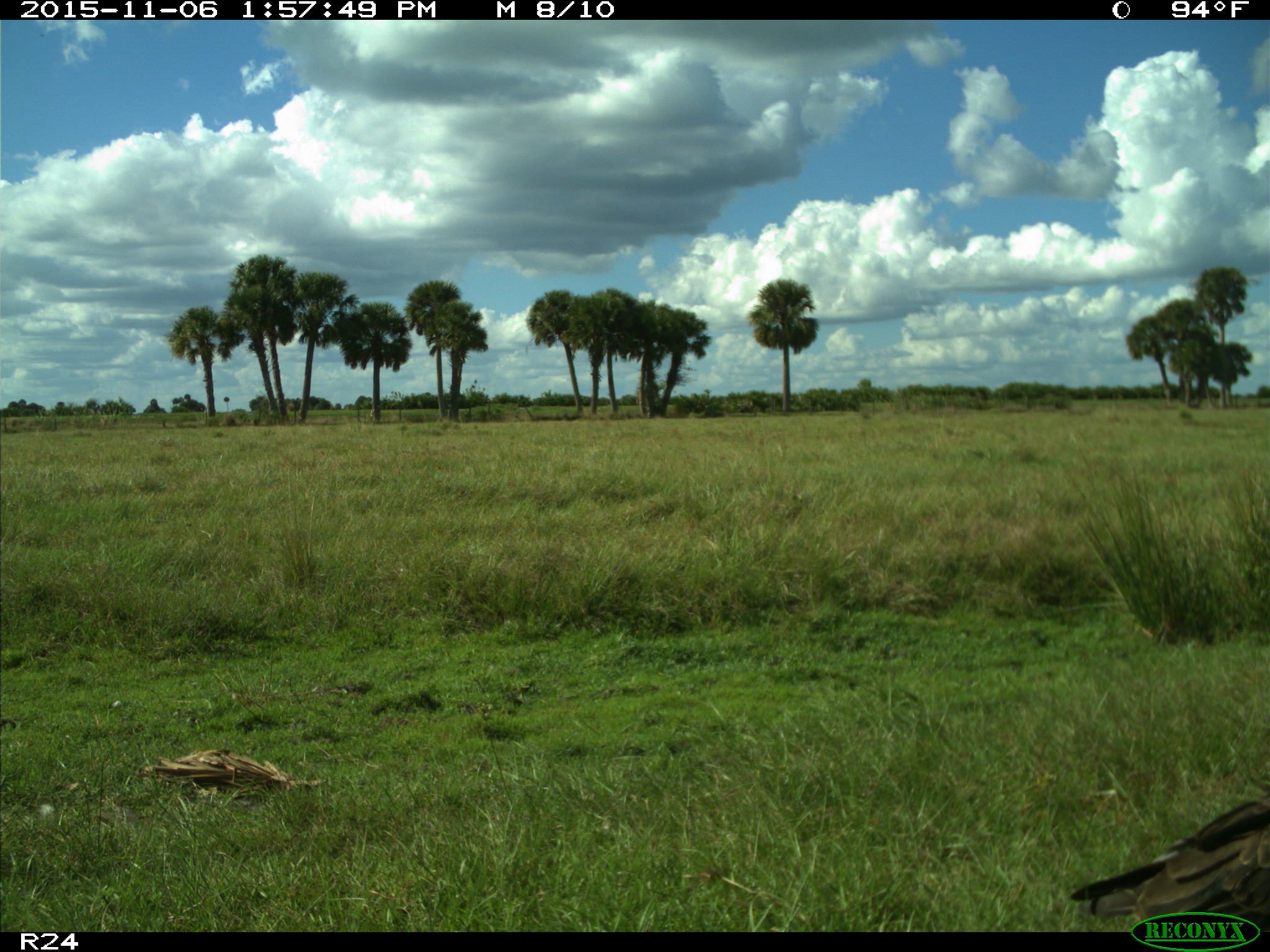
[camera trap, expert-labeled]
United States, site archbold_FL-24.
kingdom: Animalia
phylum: Chordata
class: Aves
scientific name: Aves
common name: birds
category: unidentified bird